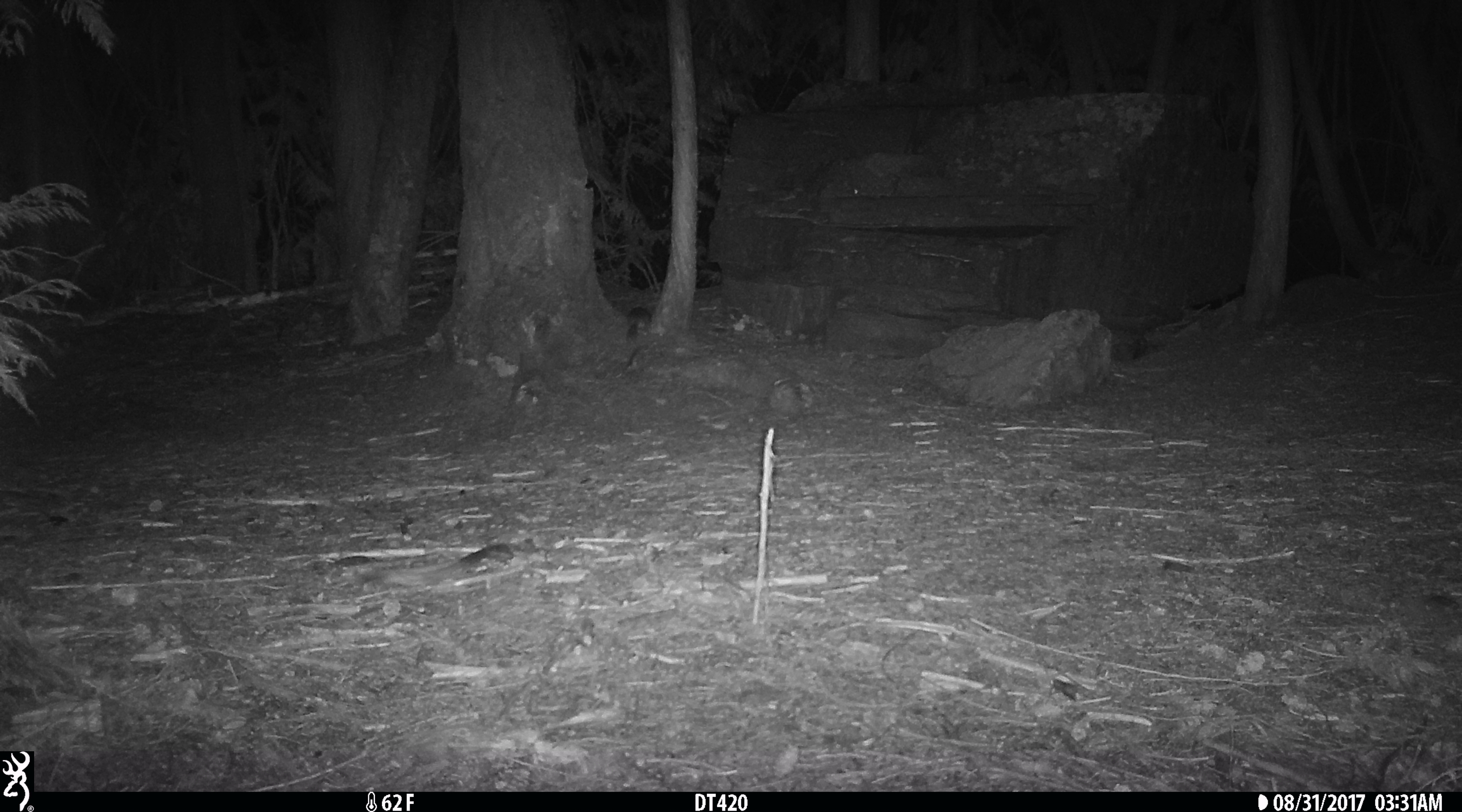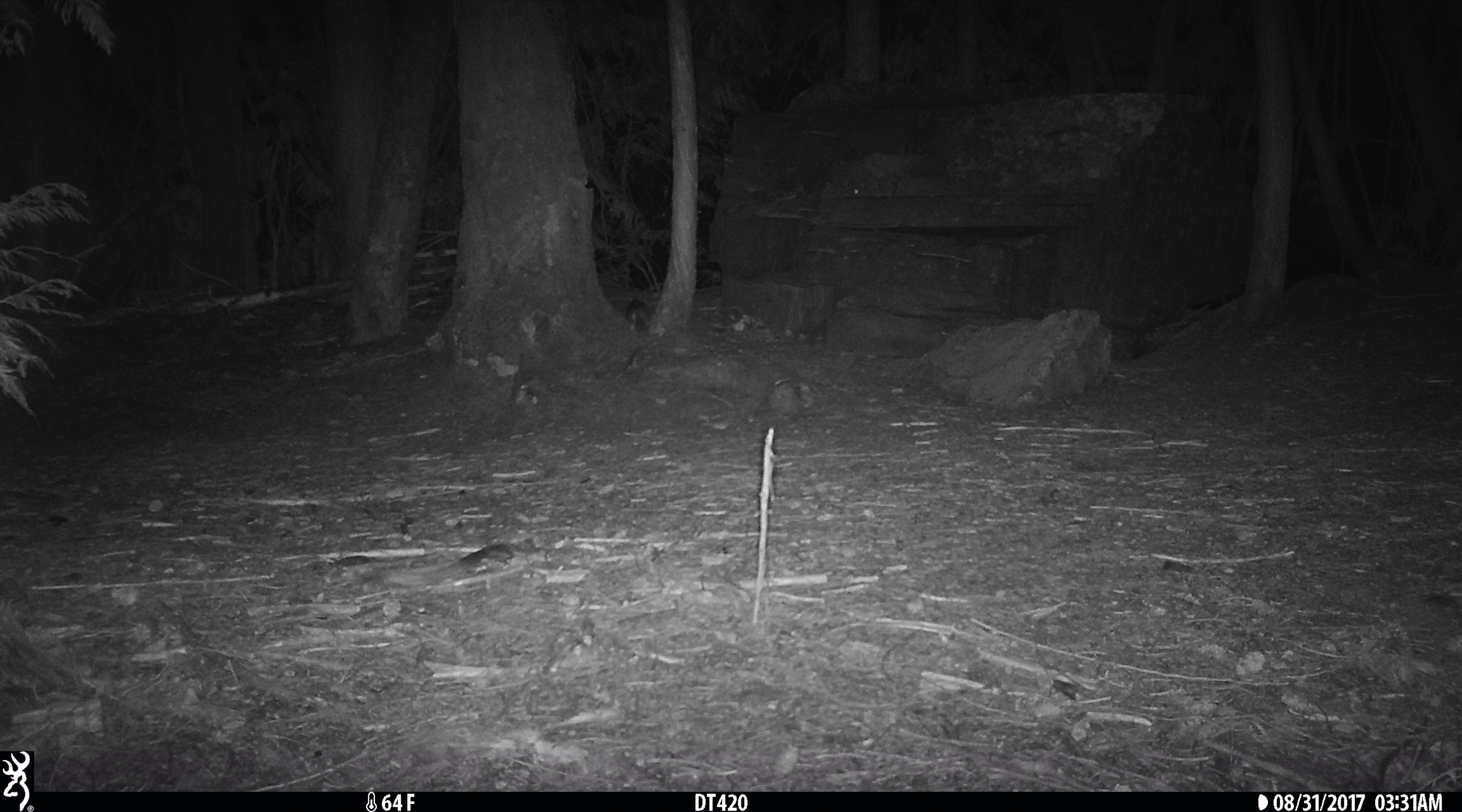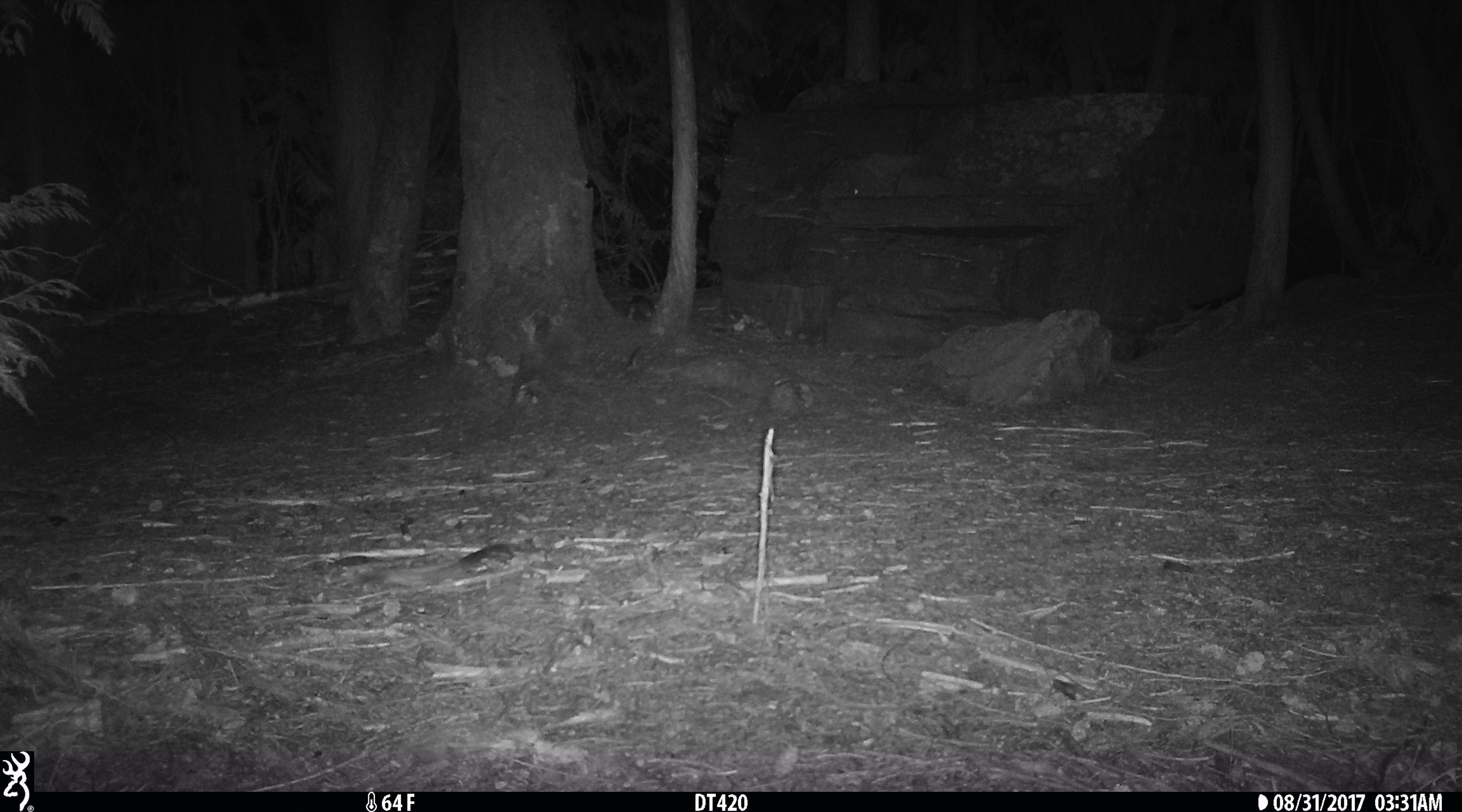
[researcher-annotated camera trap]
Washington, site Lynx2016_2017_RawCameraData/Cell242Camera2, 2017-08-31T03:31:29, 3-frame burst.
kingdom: Animalia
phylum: Chordata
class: Mammalia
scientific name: Mammalia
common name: small mammal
Small mammal (Mammalia). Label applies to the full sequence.